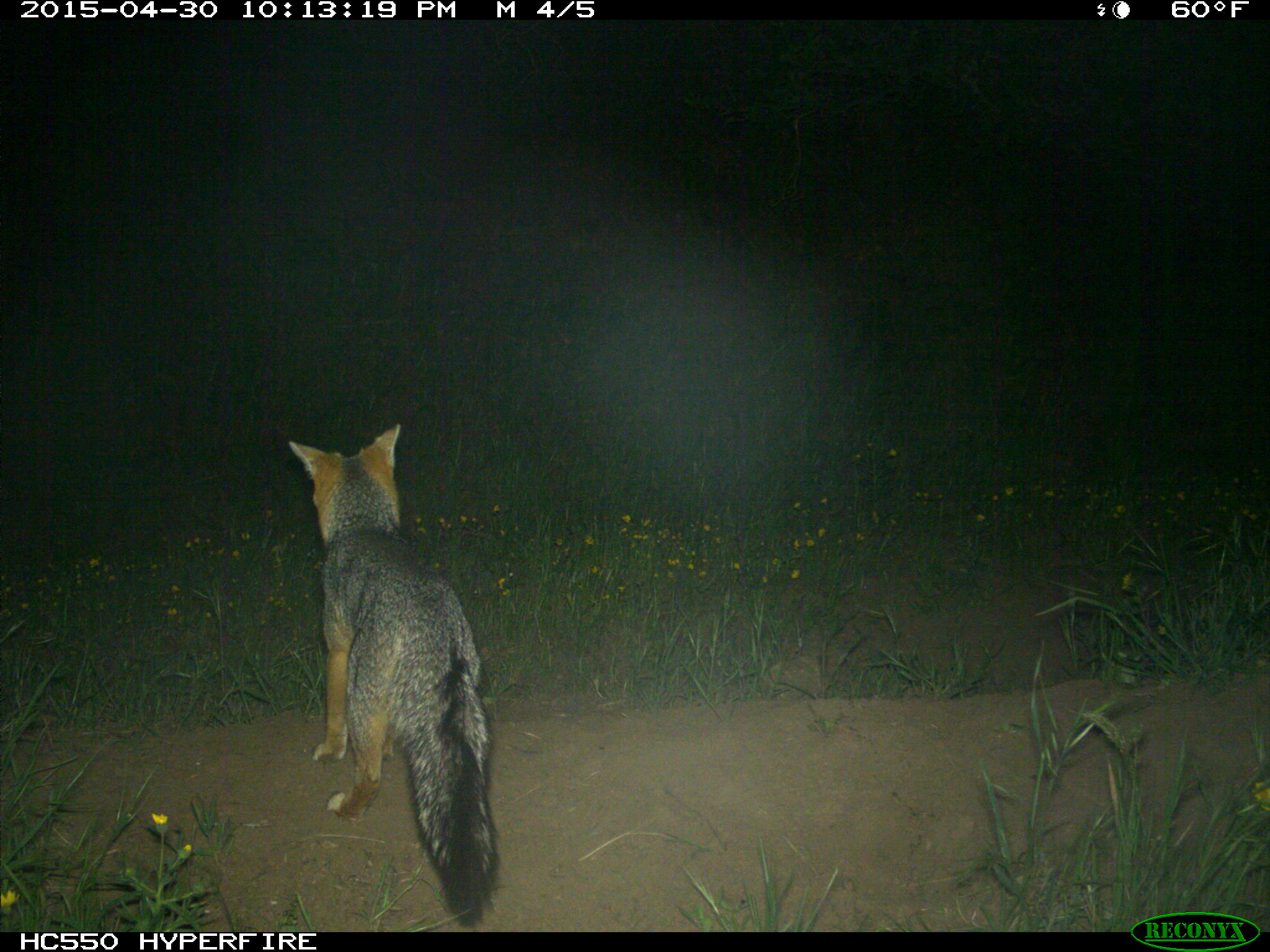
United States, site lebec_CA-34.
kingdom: Animalia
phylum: Chordata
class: Mammalia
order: Carnivora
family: Canidae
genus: Urocyon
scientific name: Urocyon cinereoargenteus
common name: gray fox